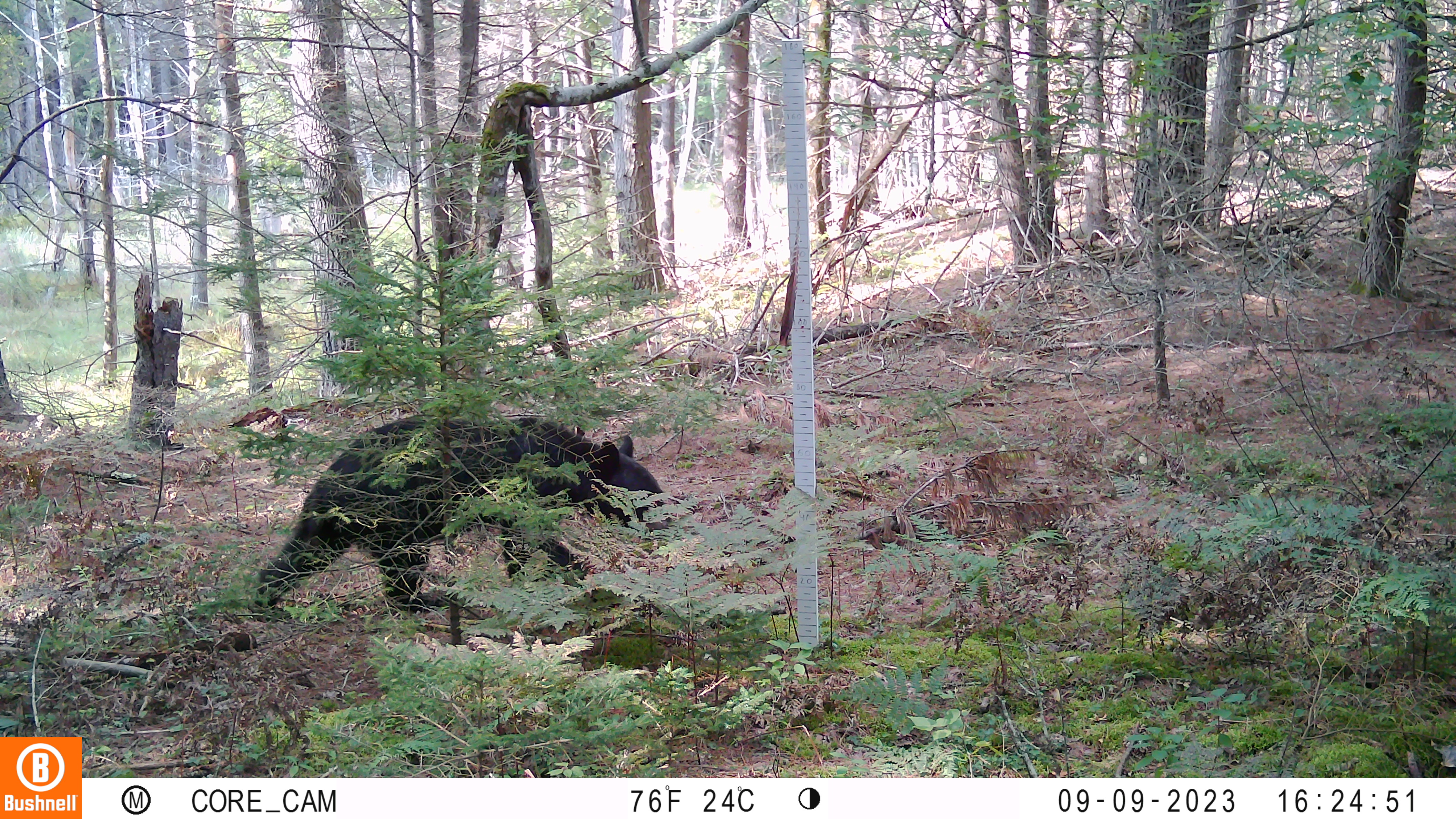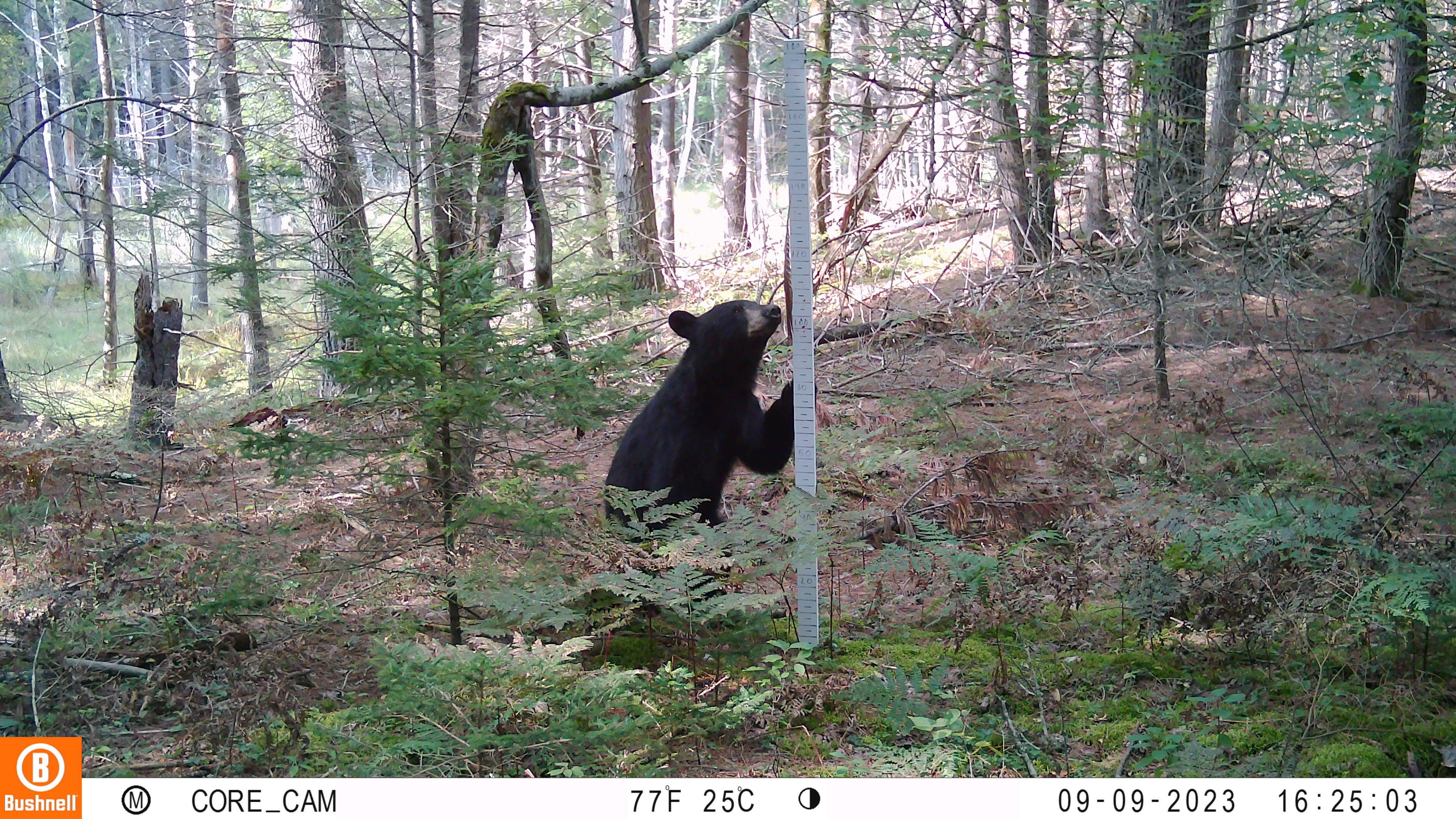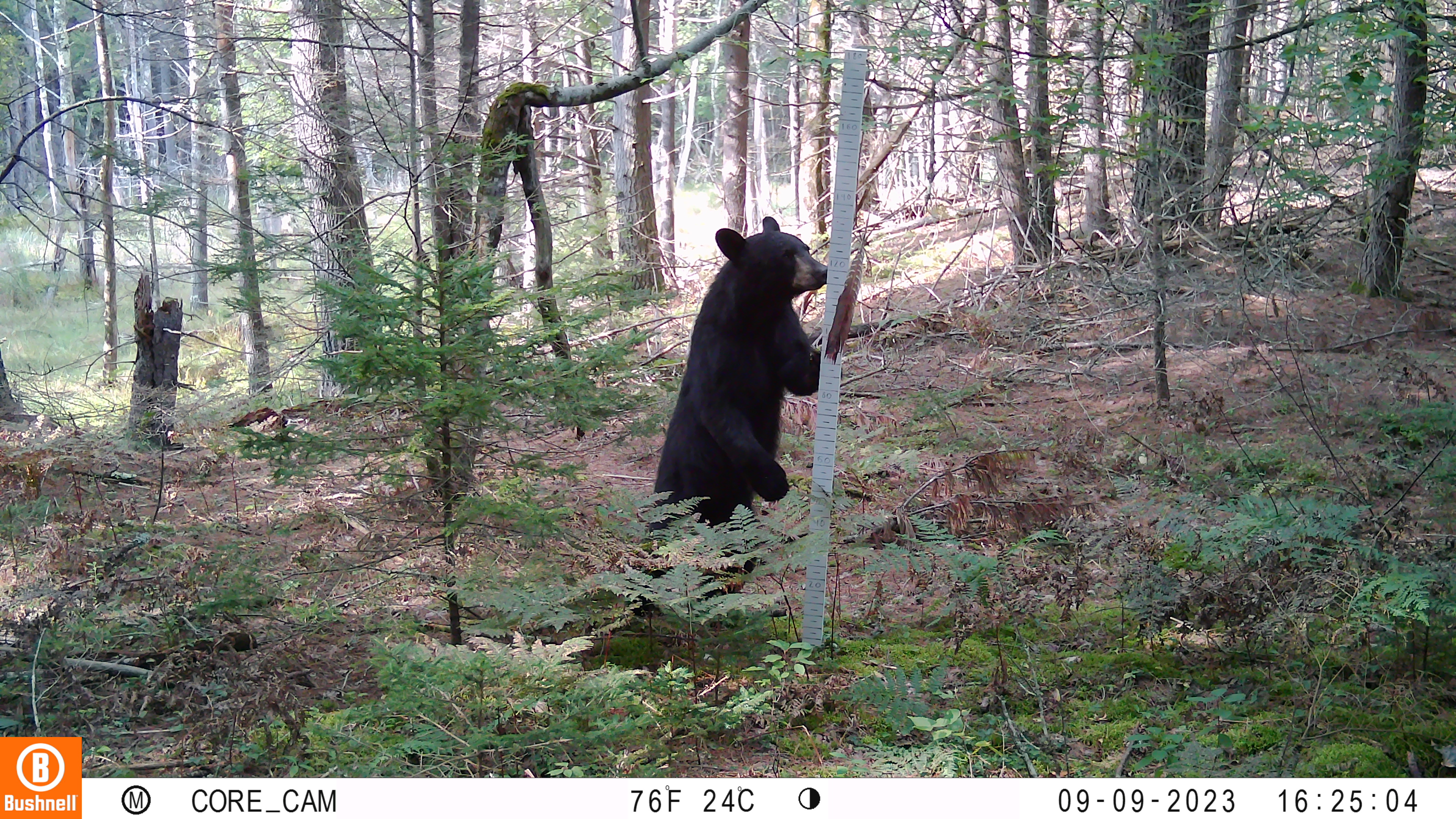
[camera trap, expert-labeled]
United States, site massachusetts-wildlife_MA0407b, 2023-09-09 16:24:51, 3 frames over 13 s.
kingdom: Animalia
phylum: Chordata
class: Mammalia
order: Carnivora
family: Ursidae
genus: Ursus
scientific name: Ursus americanus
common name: black bear